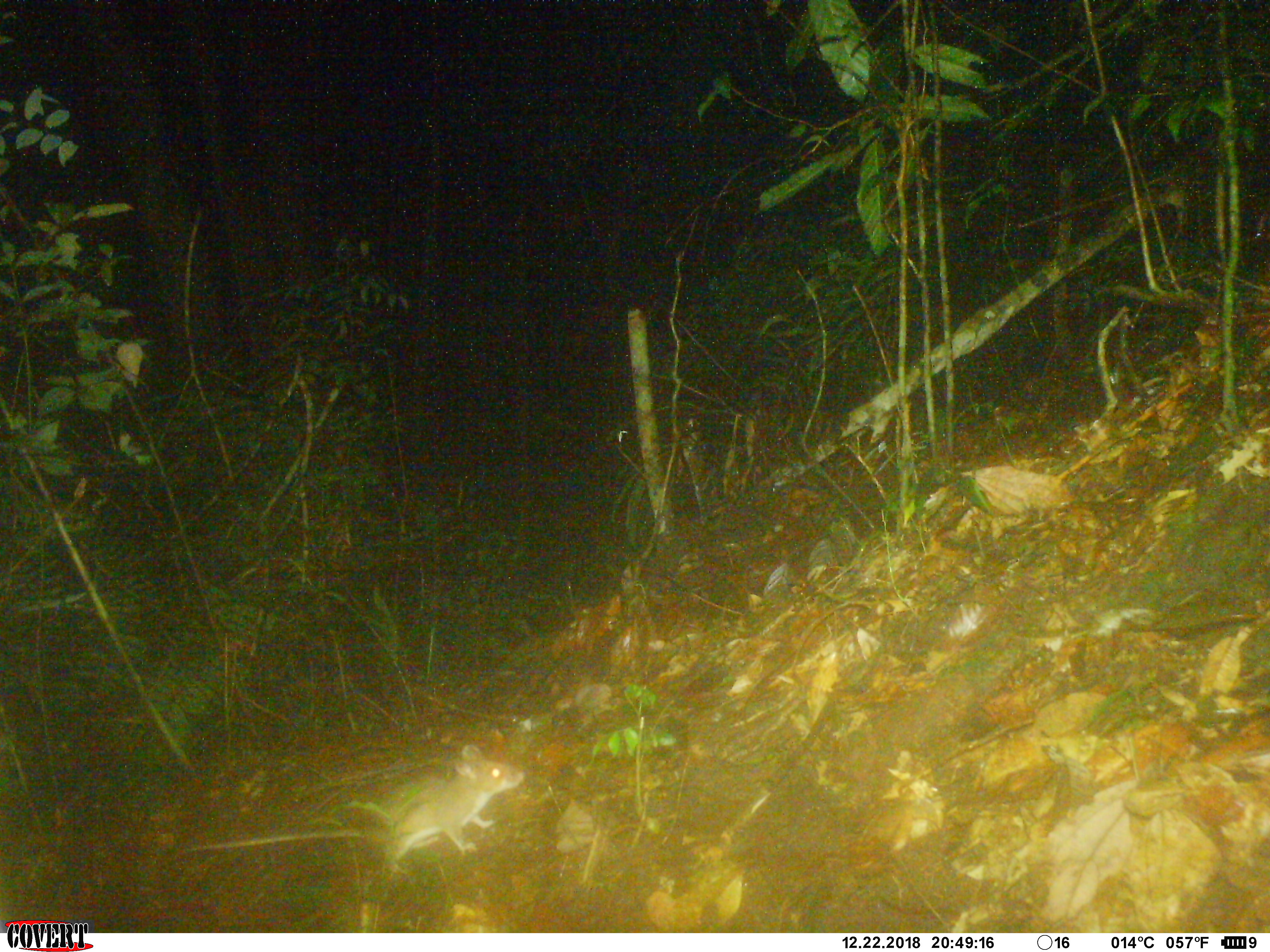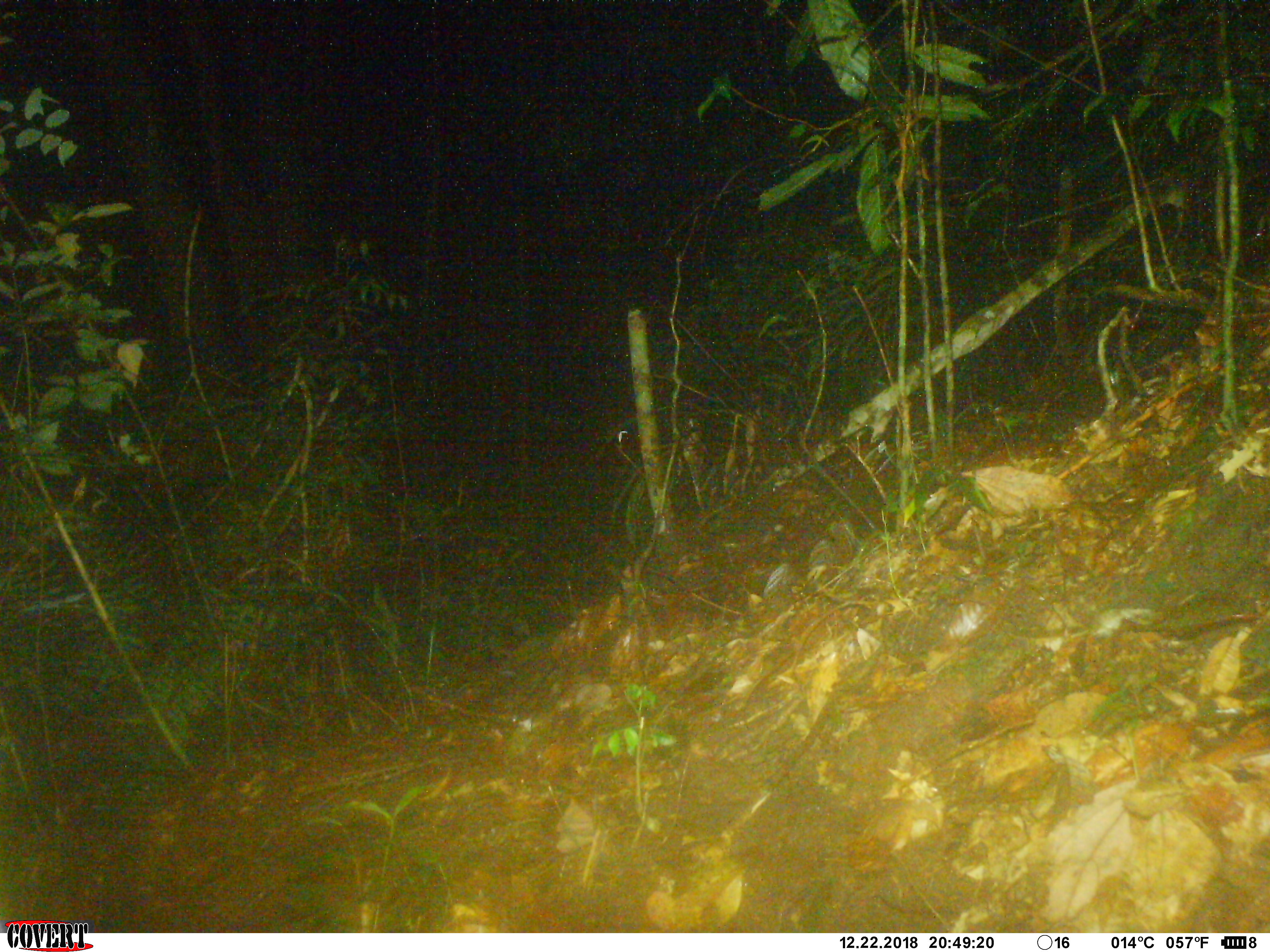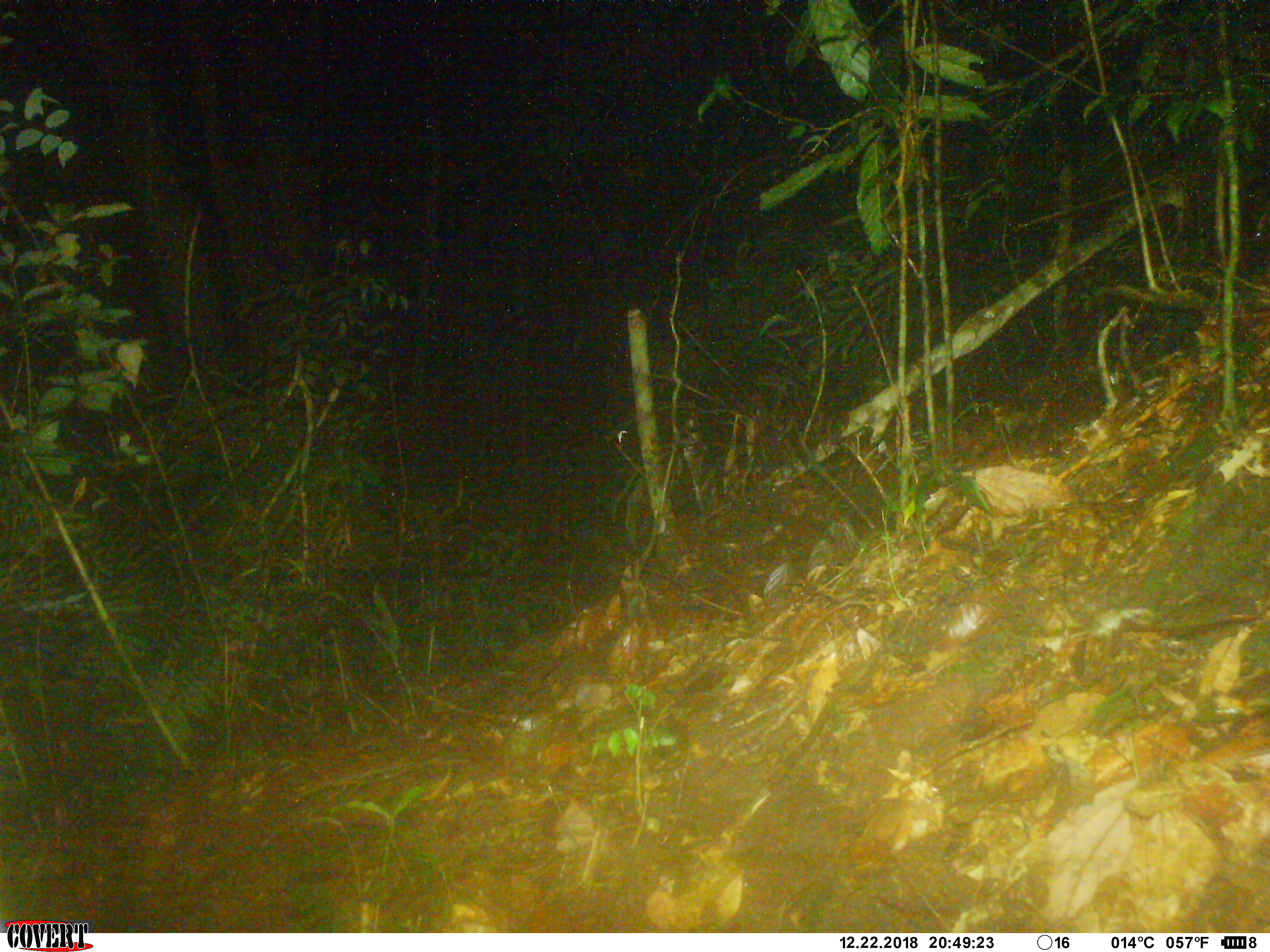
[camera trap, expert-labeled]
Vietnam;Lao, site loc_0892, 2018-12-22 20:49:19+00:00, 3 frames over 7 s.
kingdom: Animalia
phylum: Chordata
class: Mammalia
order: Rodentia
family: Muridae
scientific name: Muridae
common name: old-world mice and rats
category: unidentified murid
Unidentified murid (old-world mice and rats) (Muridae). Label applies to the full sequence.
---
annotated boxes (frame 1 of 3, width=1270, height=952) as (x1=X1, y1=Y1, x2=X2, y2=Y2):
unidentified murid: (x1=182, y1=743, x2=525, y2=878)